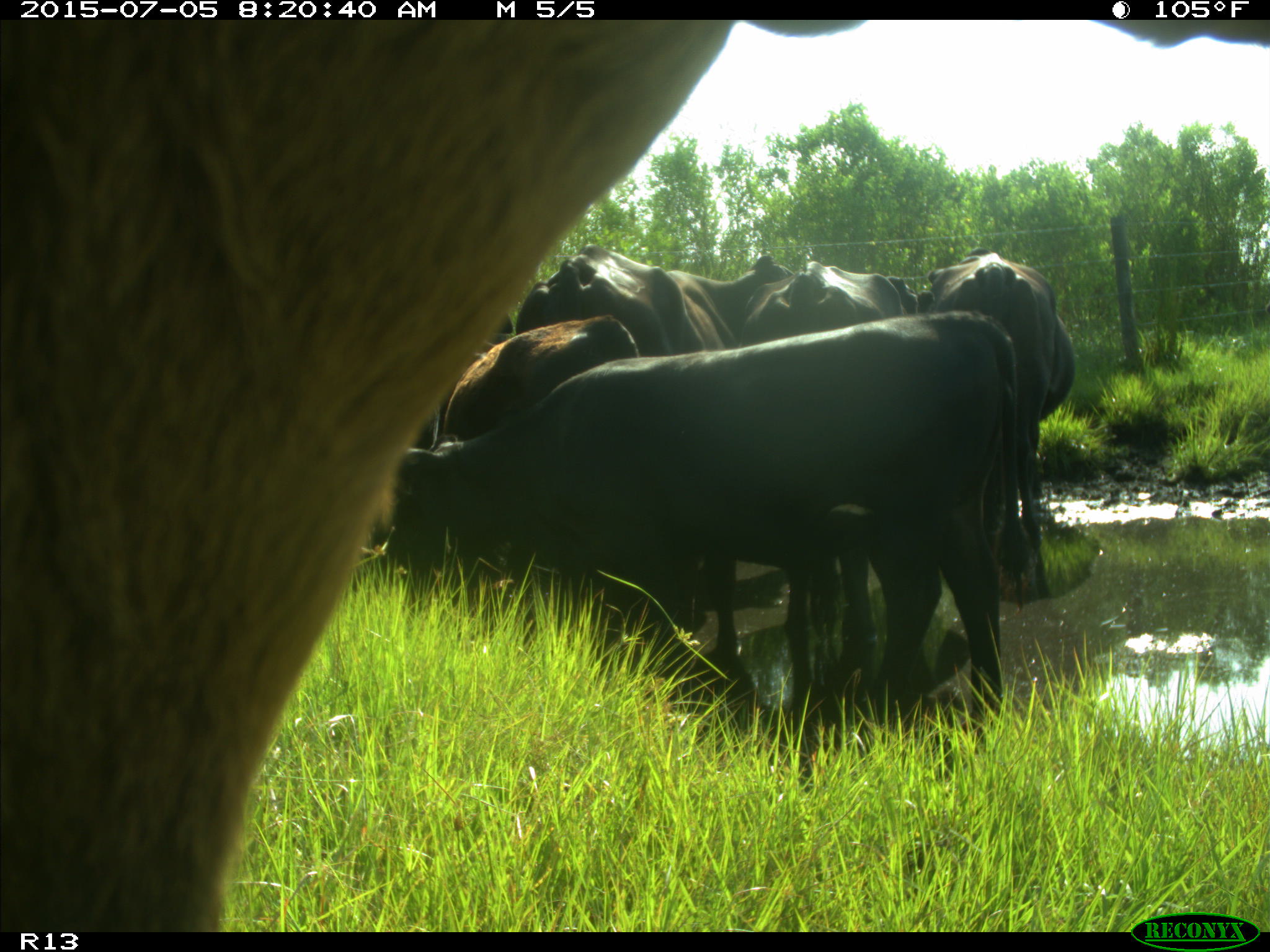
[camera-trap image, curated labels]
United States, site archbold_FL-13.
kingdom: Animalia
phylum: Chordata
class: Mammalia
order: Artiodactyla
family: Bovidae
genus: Bos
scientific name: Bos taurus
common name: domestic cow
Bos taurus (domestic cow).